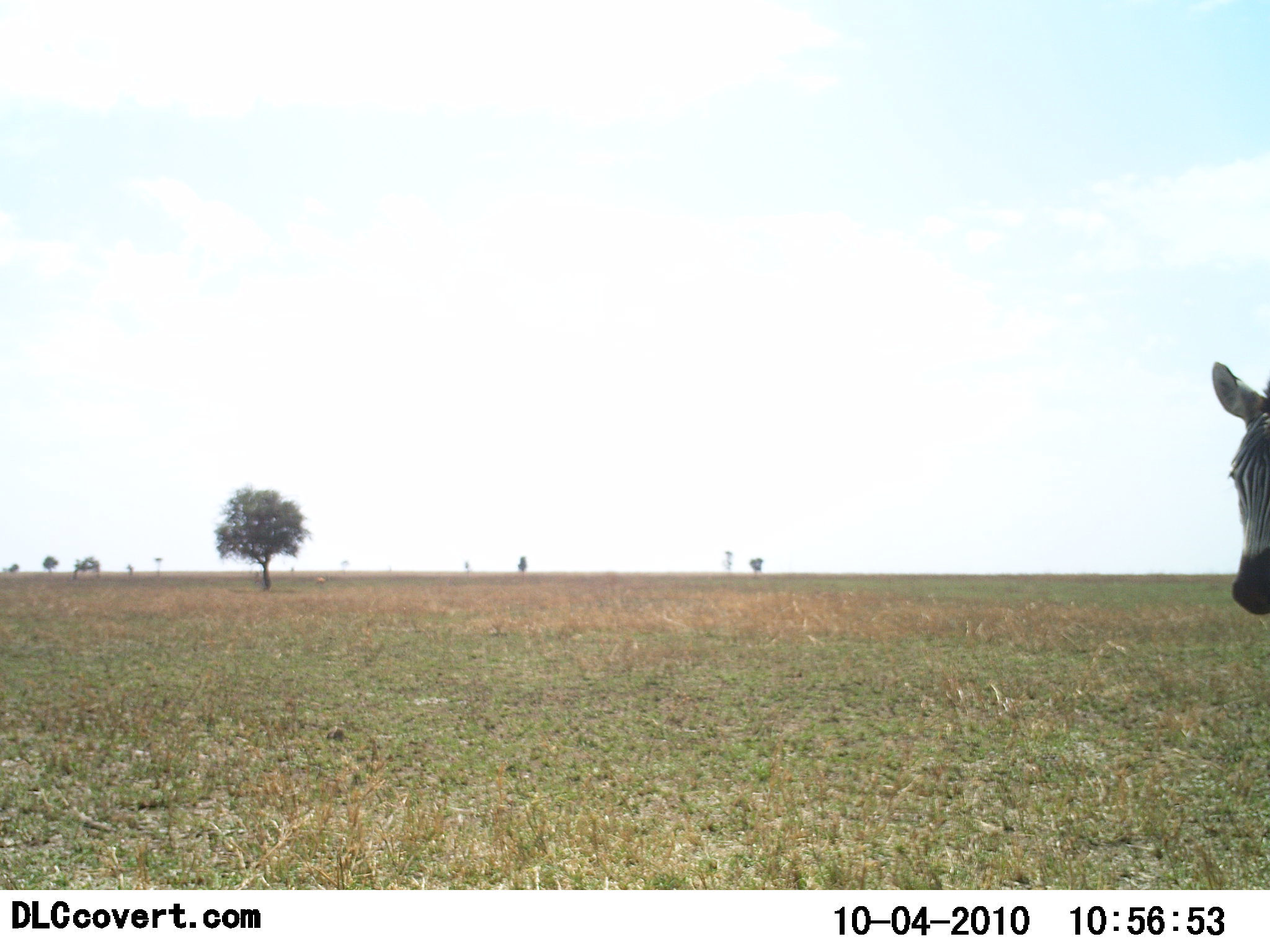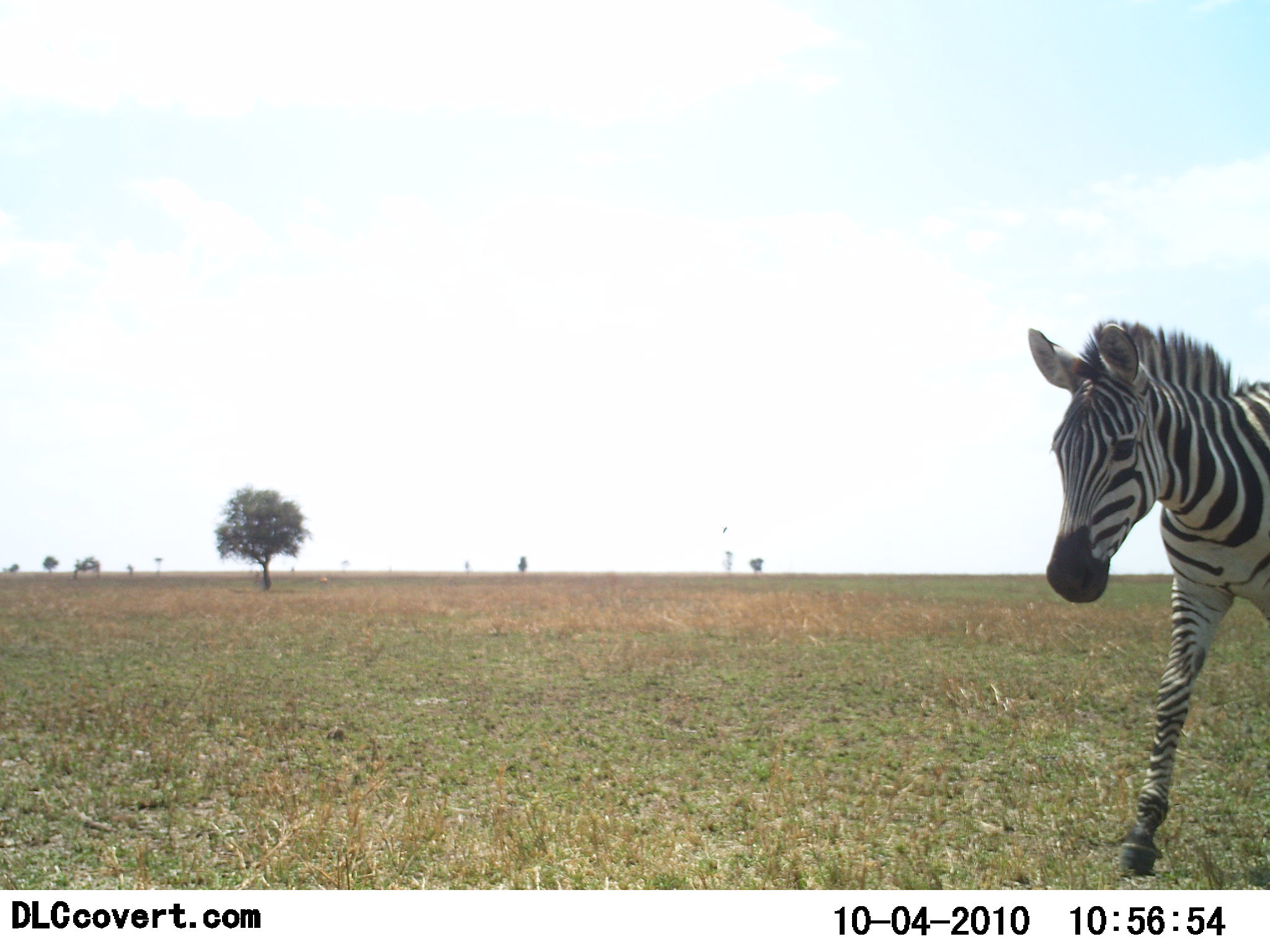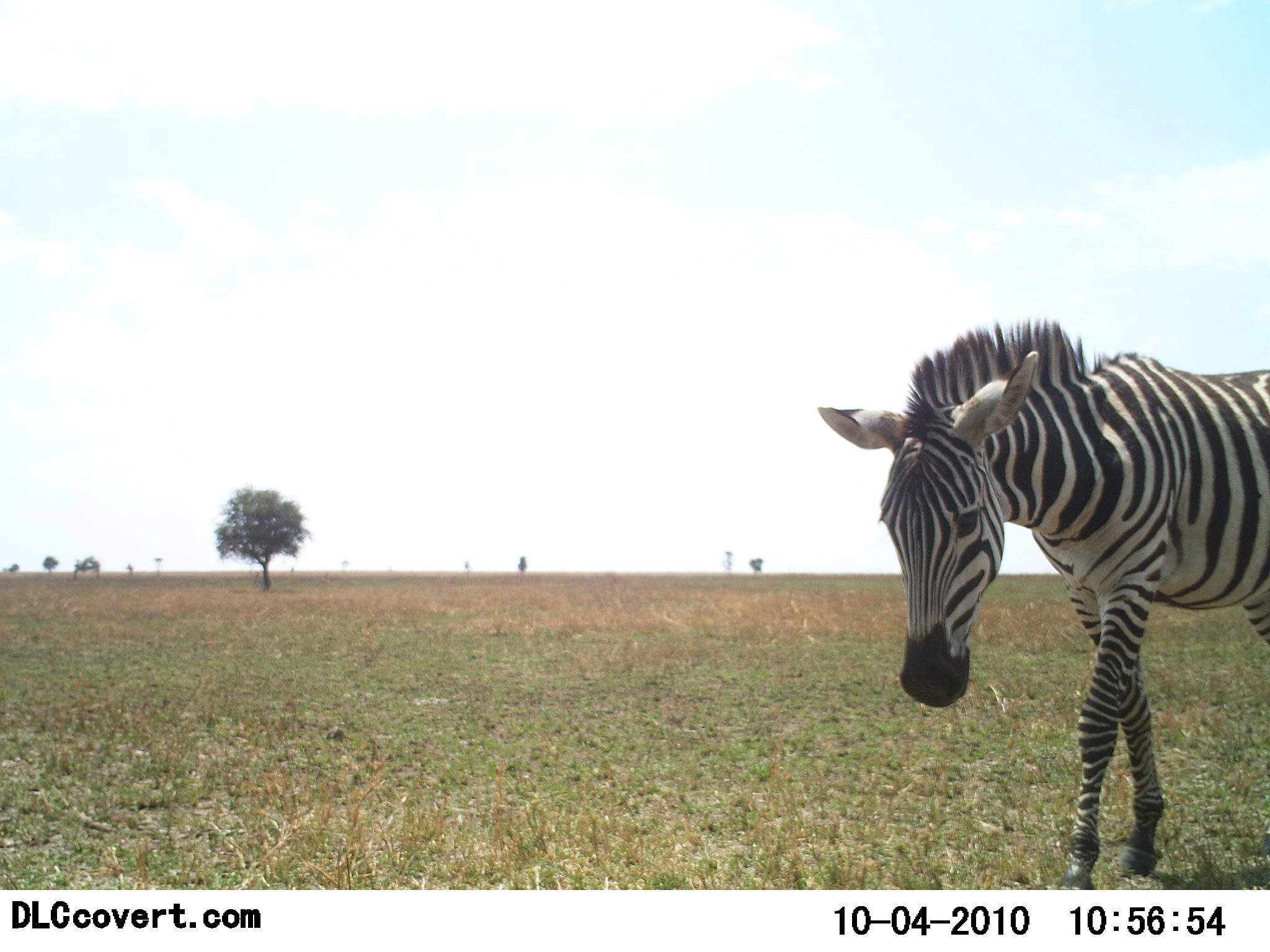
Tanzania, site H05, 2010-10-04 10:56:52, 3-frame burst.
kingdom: Animalia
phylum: Chordata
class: Mammalia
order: Perissodactyla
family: Equidae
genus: Equus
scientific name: Equus quagga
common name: plains zebra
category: zebra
Zebra (plains zebra) (Equus quagga), count 1. Behavior (volunteer vote fractions): standing 5%, resting 0%, moving 95%, interacting 0%. Young present (vote fraction): 5%. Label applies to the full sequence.